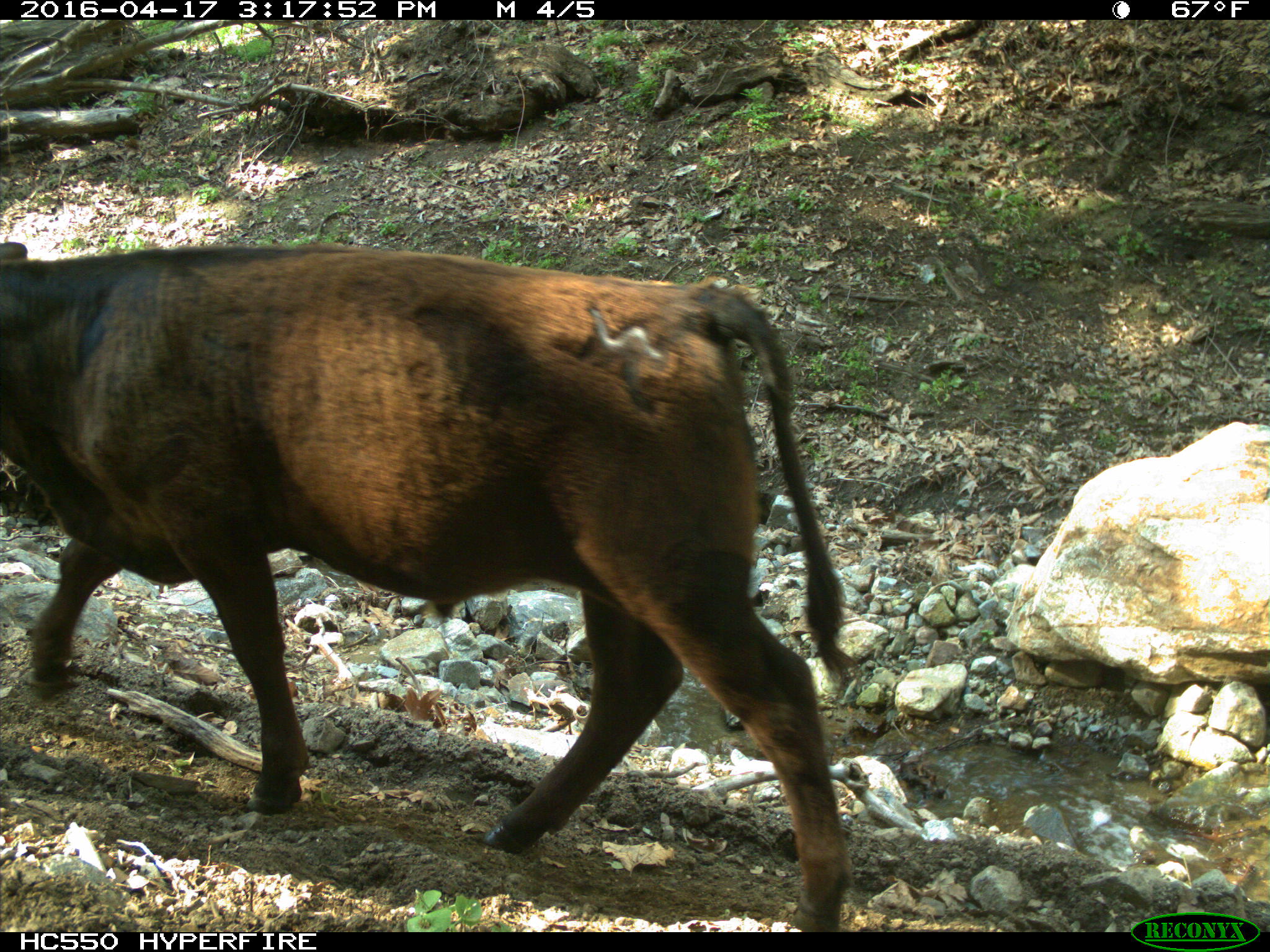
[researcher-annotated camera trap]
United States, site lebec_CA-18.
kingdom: Animalia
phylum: Chordata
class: Mammalia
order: Artiodactyla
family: Bovidae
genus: Bos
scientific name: Bos taurus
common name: domestic cow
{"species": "Bos taurus (domestic cow)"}